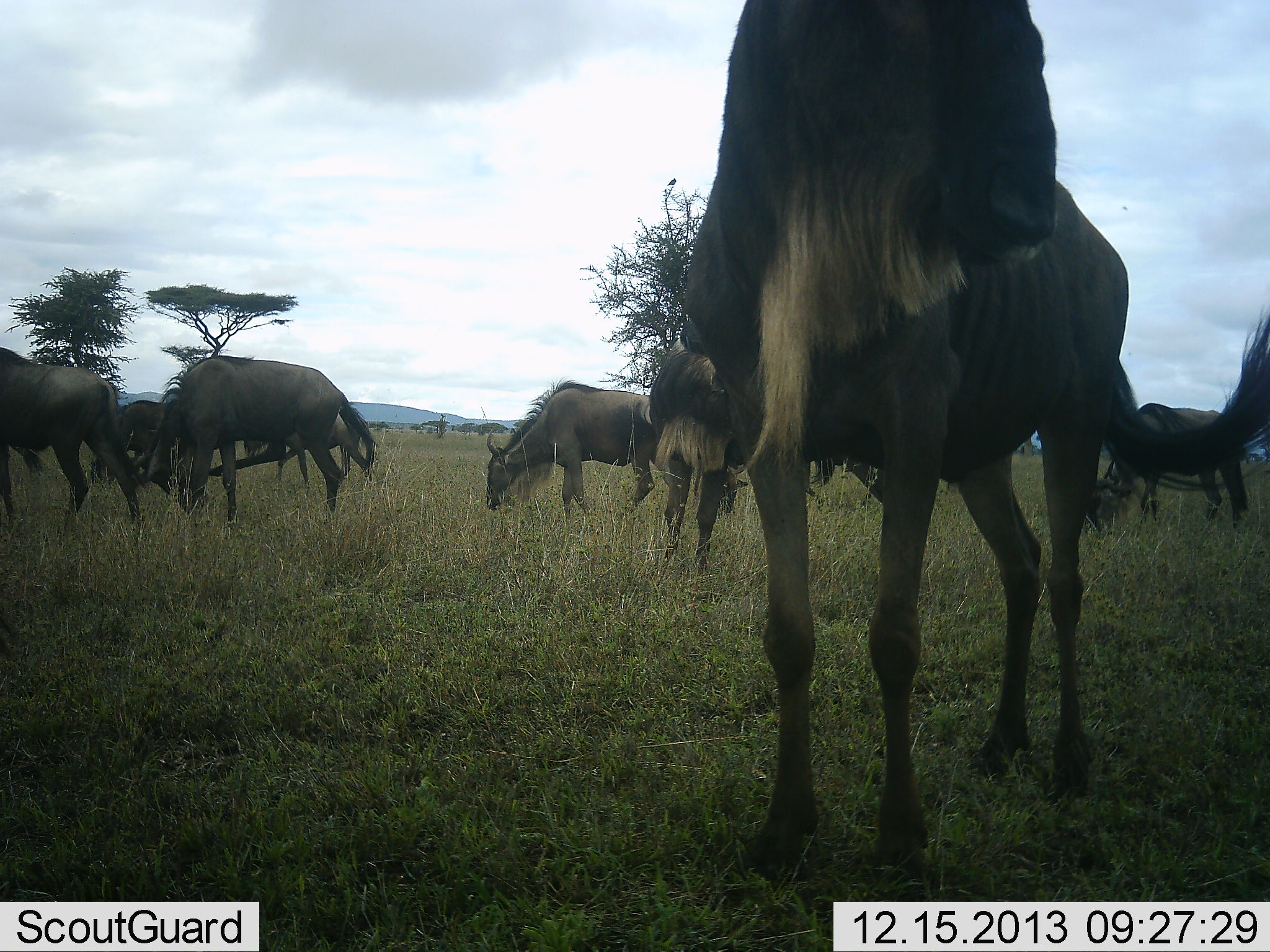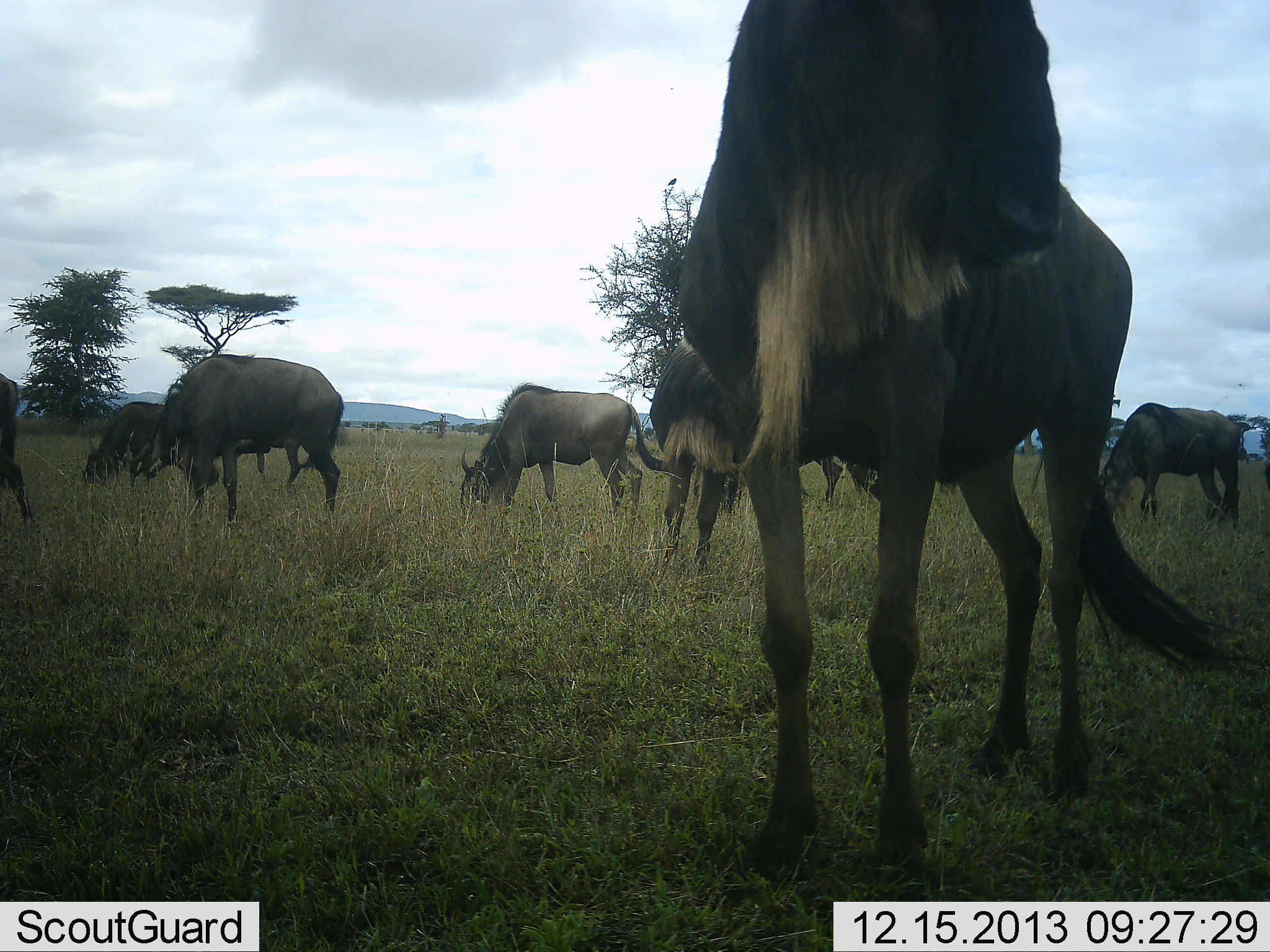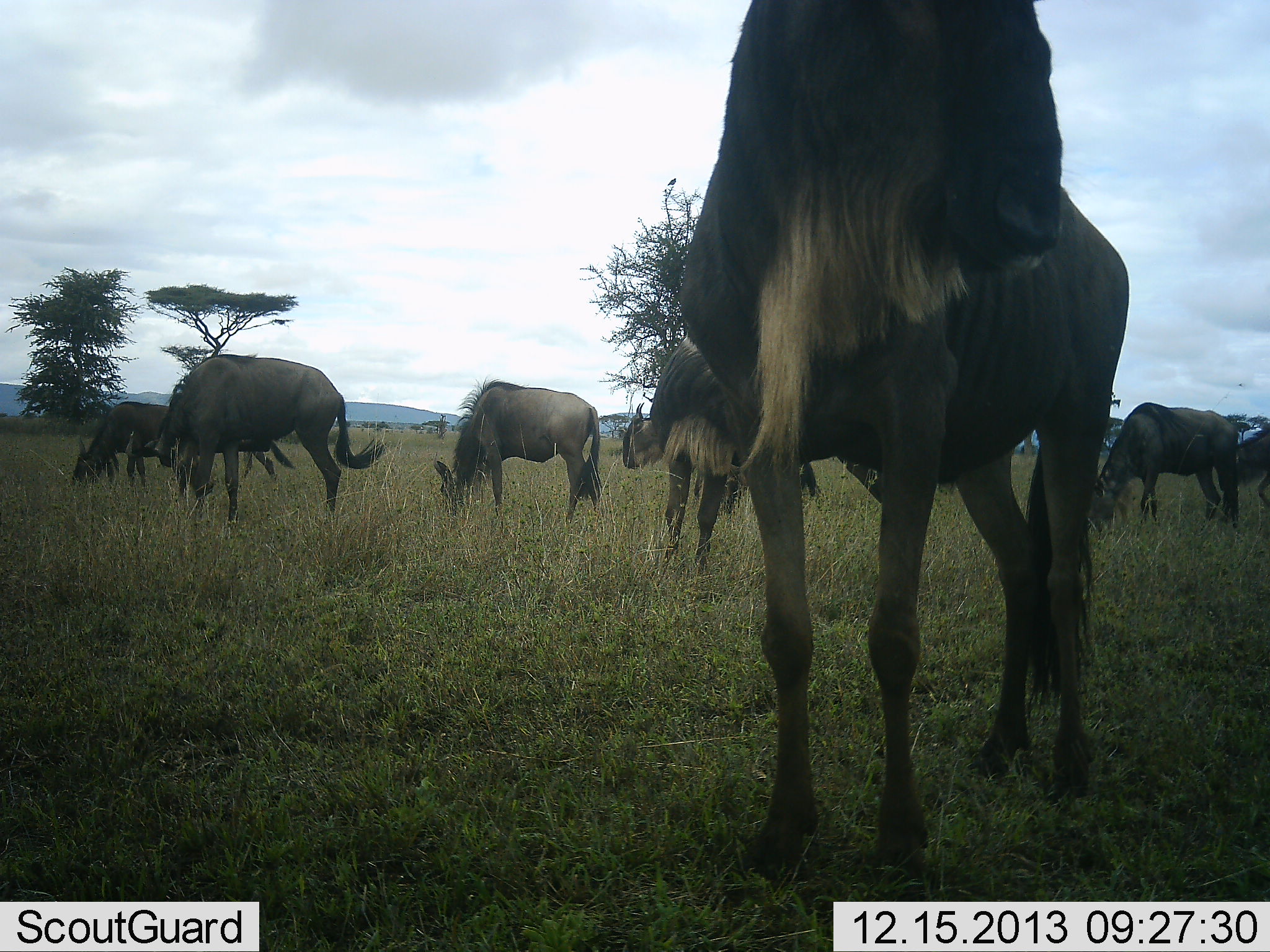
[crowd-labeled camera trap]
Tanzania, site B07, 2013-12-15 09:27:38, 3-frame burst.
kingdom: Animalia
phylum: Chordata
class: Mammalia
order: Artiodactyla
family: Bovidae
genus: Connochaetes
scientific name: Connochaetes taurinus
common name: blue wildebeest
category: wildebeest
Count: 9.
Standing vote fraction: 40%.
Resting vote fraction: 0%.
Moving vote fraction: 50%.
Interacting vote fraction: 10%.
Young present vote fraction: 0%.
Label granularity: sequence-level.